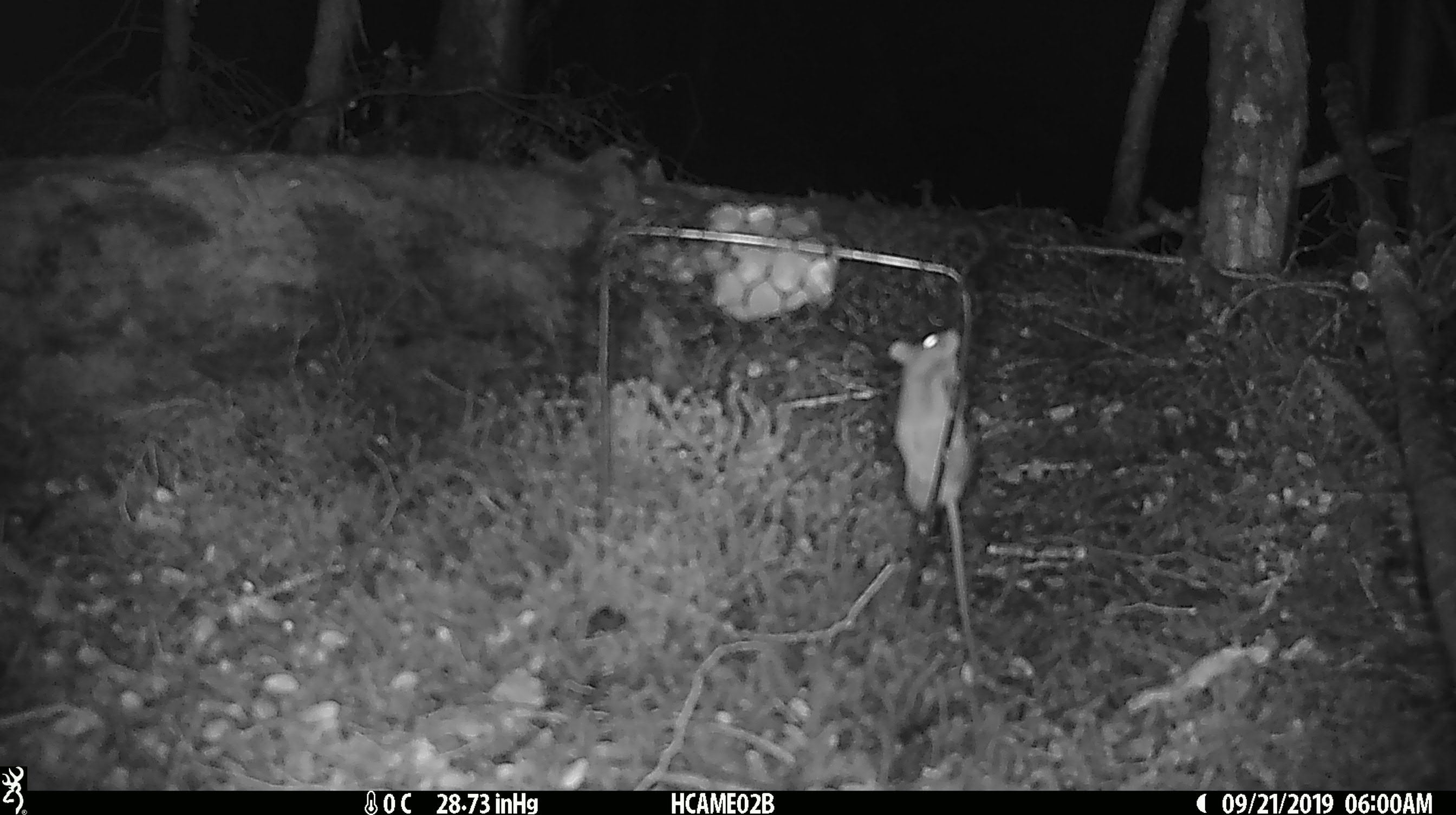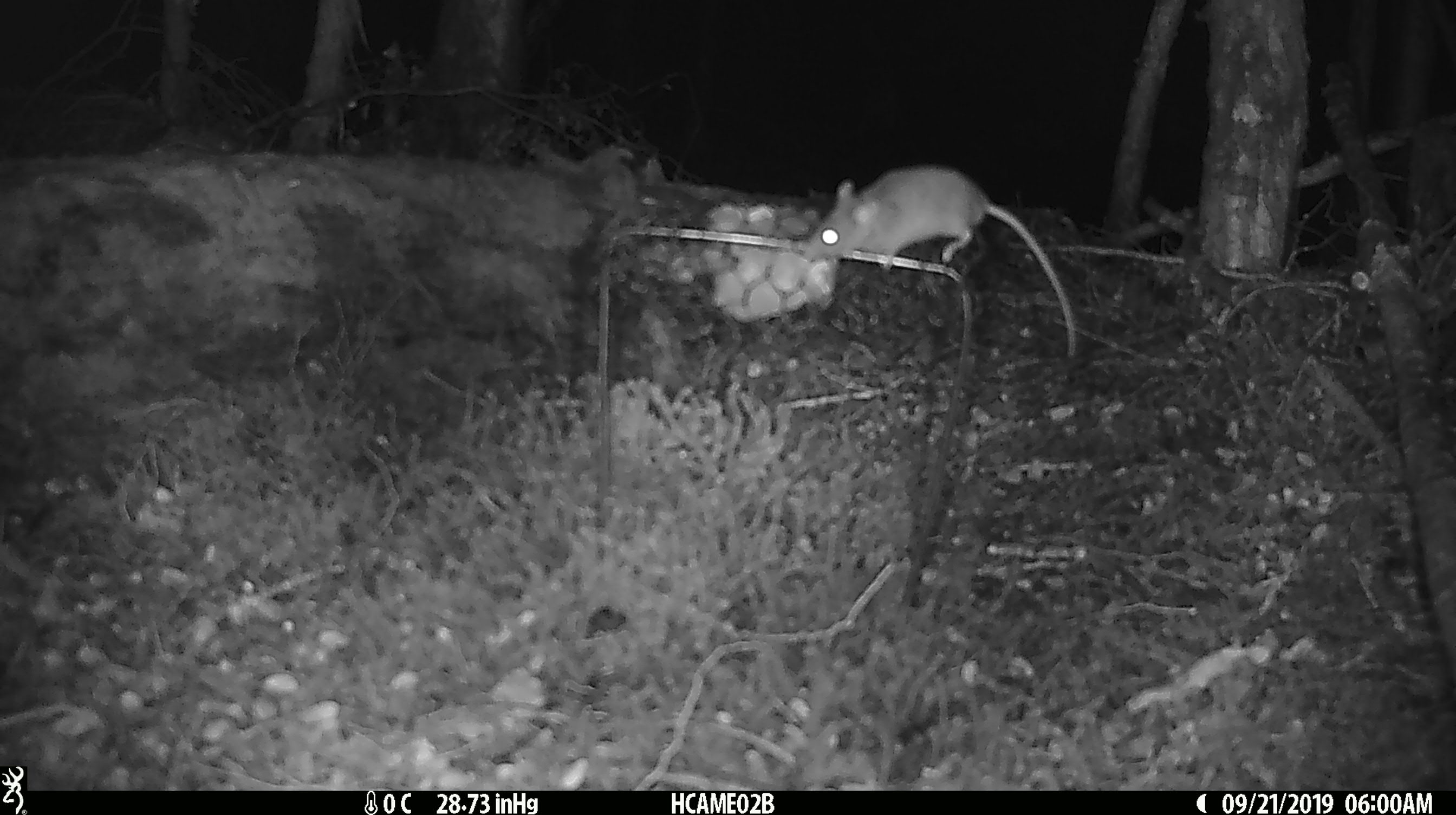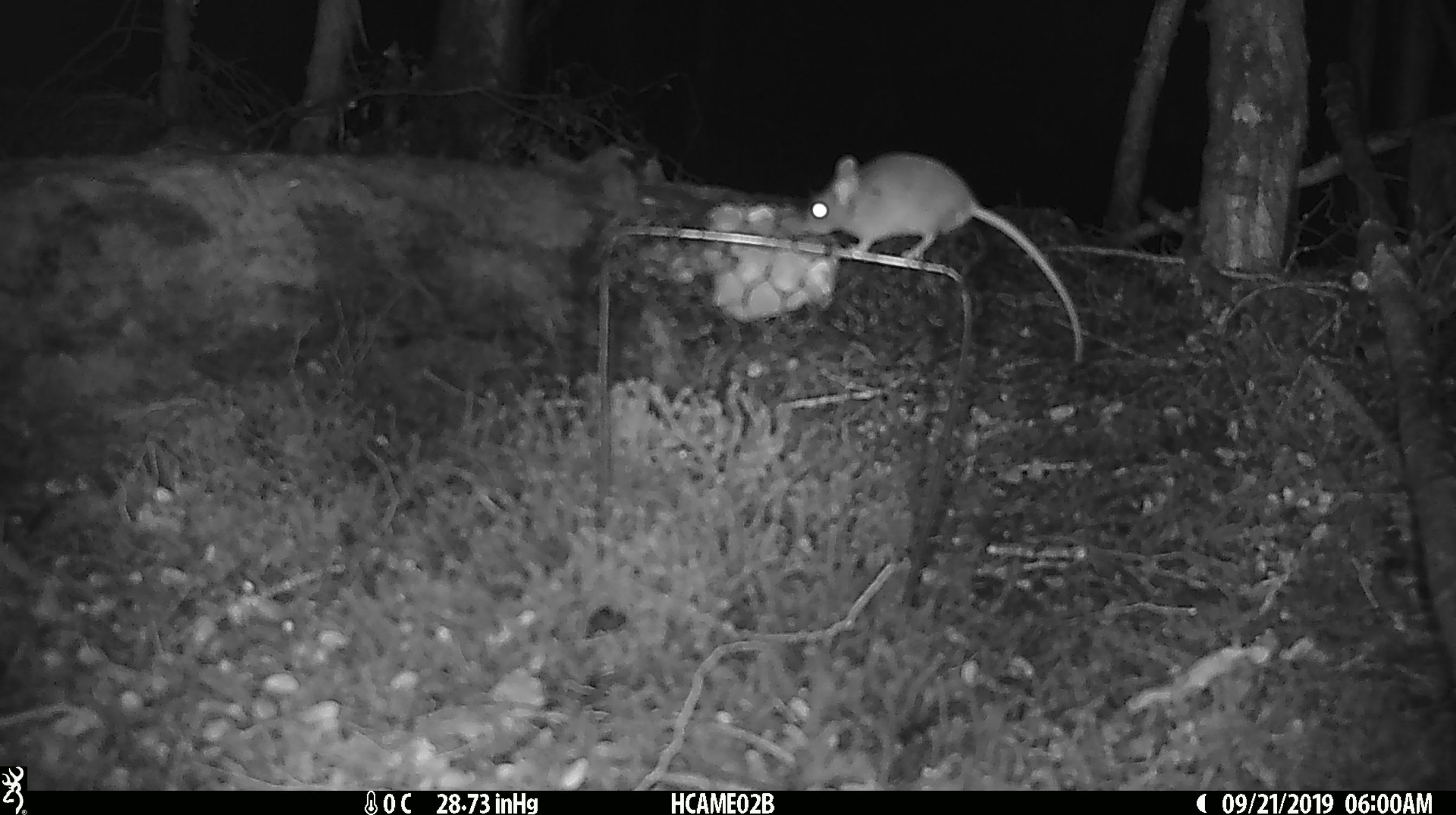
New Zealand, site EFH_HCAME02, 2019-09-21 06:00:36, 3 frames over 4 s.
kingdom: Animalia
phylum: Chordata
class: Mammalia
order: Rodentia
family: Muridae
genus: Mus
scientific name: Mus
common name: mouse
Mouse (Mus).